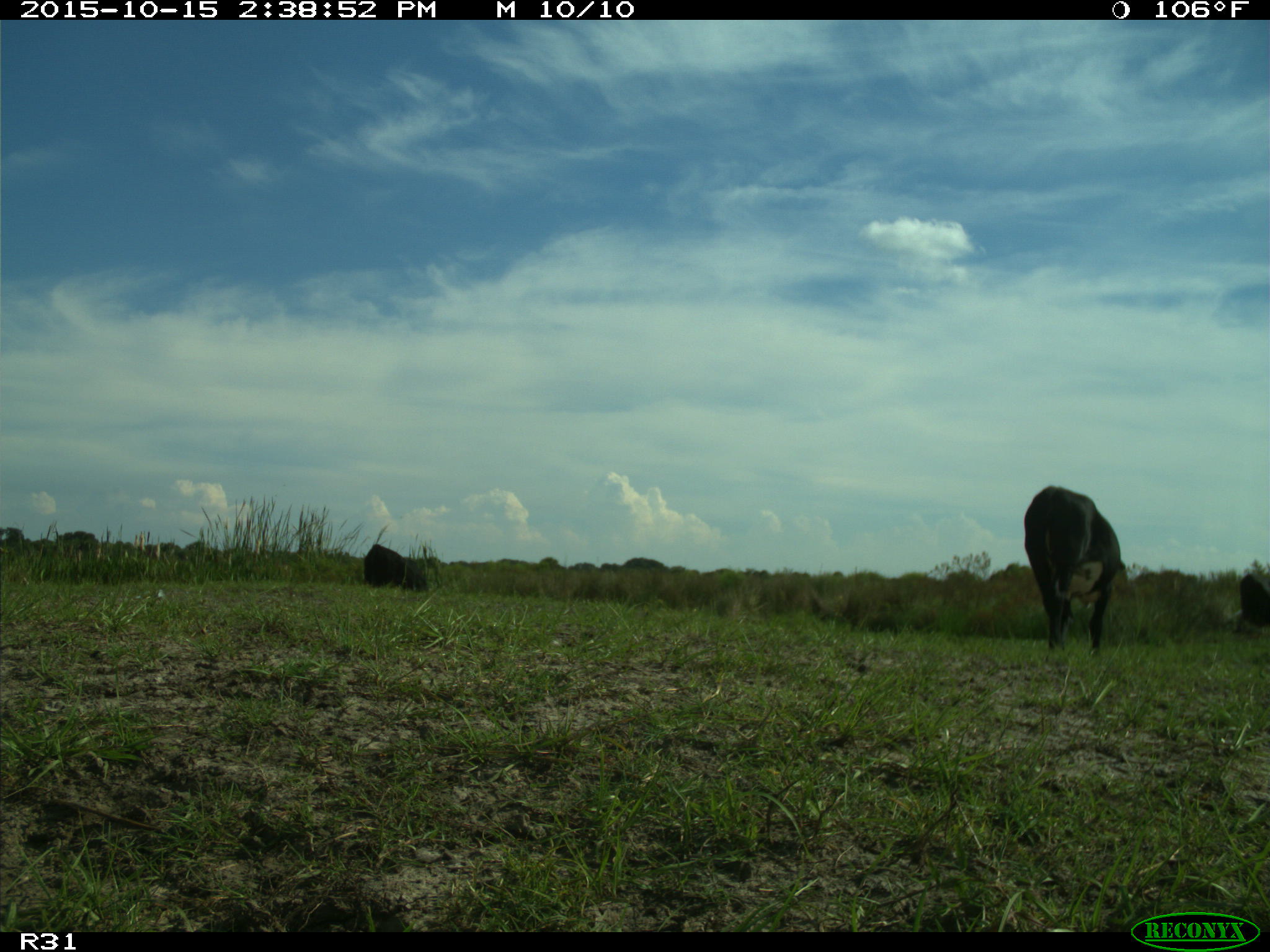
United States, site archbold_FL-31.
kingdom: Animalia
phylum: Chordata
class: Mammalia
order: Artiodactyla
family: Bovidae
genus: Bos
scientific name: Bos taurus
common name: domestic cow